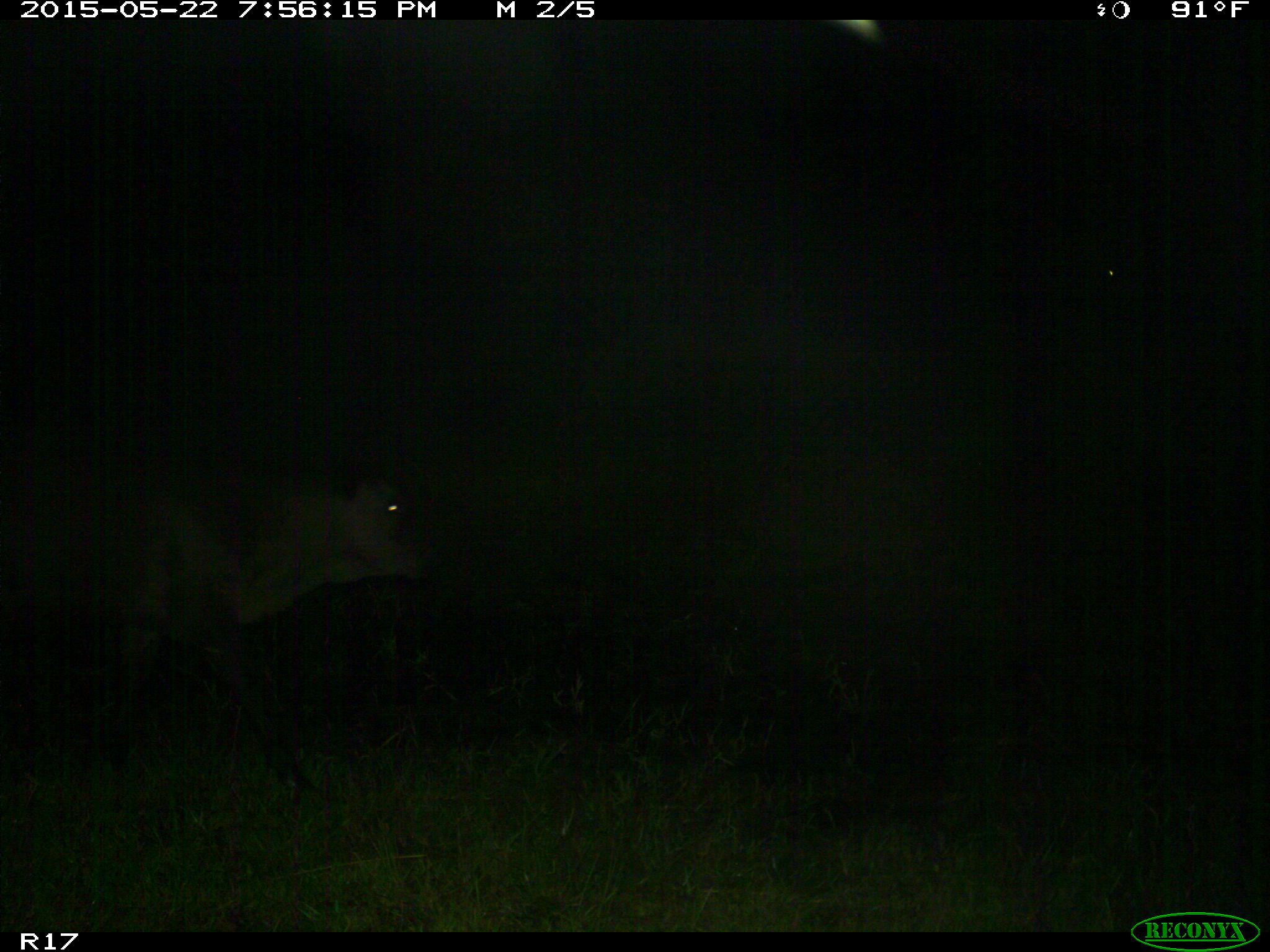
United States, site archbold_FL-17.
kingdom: Animalia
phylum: Chordata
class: Mammalia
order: Artiodactyla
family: Bovidae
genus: Bos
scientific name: Bos taurus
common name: domestic cow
Bos taurus (domestic cow).